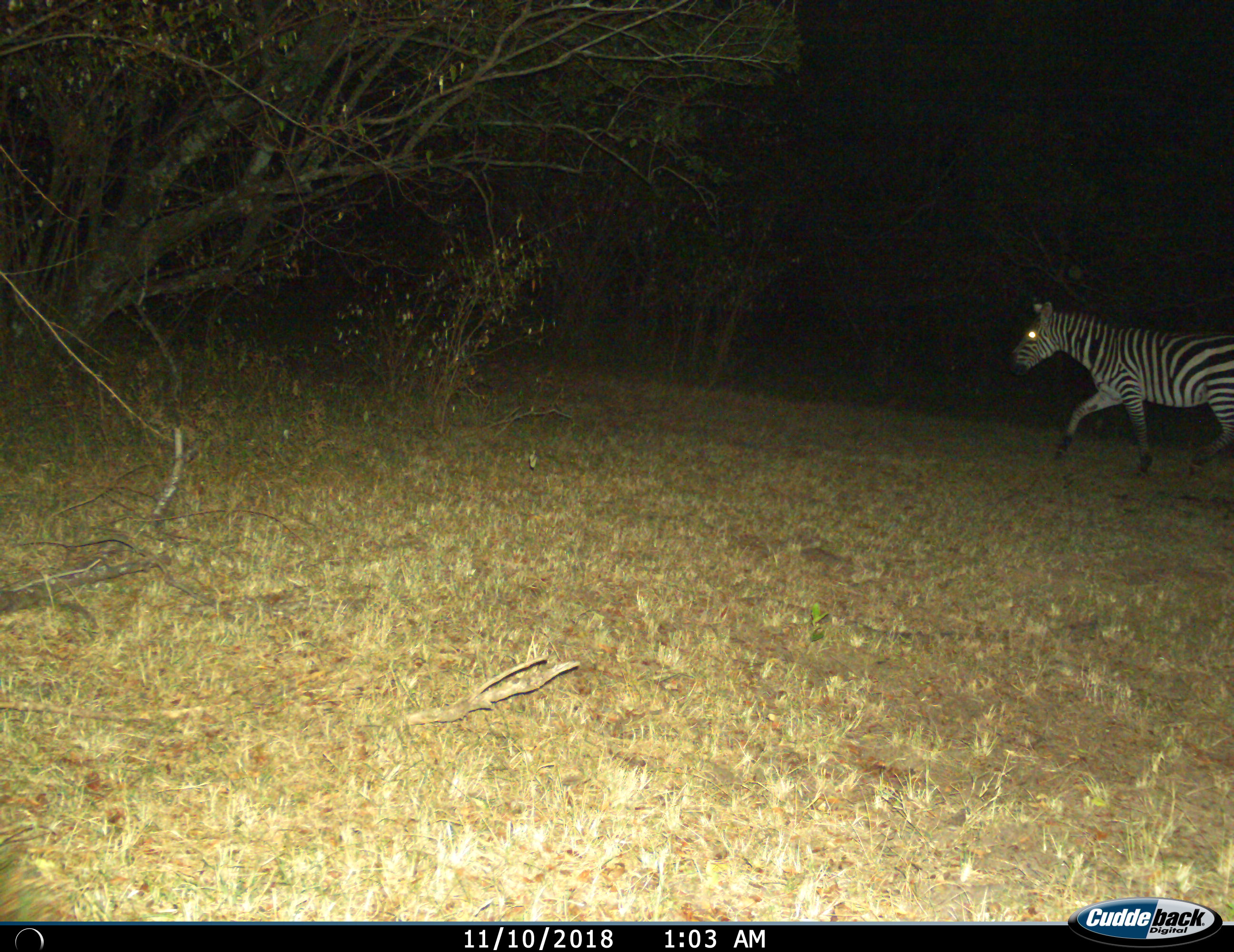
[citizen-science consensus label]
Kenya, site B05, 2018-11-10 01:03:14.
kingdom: Animalia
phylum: Chordata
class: Mammalia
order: Perissodactyla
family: Equidae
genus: Equus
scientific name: Equus quagga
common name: plains zebra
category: zebra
Zebra (plains zebra) (Equus quagga), count 1. Behavior (volunteer vote fractions): standing 0%, resting 0%, moving 100%, interacting 0%. Young present (vote fraction): 0%. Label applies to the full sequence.